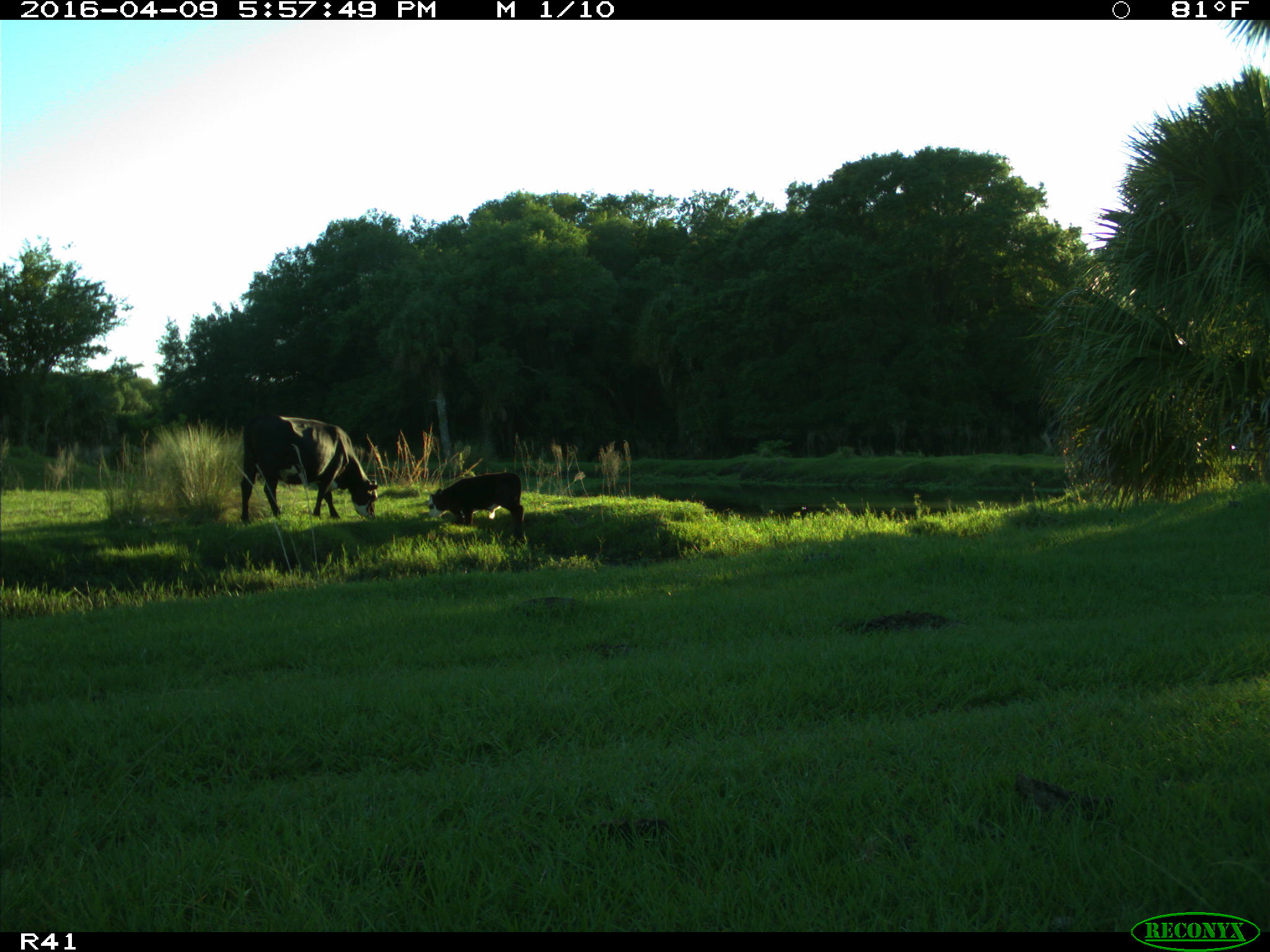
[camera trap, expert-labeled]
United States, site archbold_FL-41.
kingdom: Animalia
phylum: Chordata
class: Mammalia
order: Artiodactyla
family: Bovidae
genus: Bos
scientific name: Bos taurus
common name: domestic cow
Bos taurus (domestic cow).